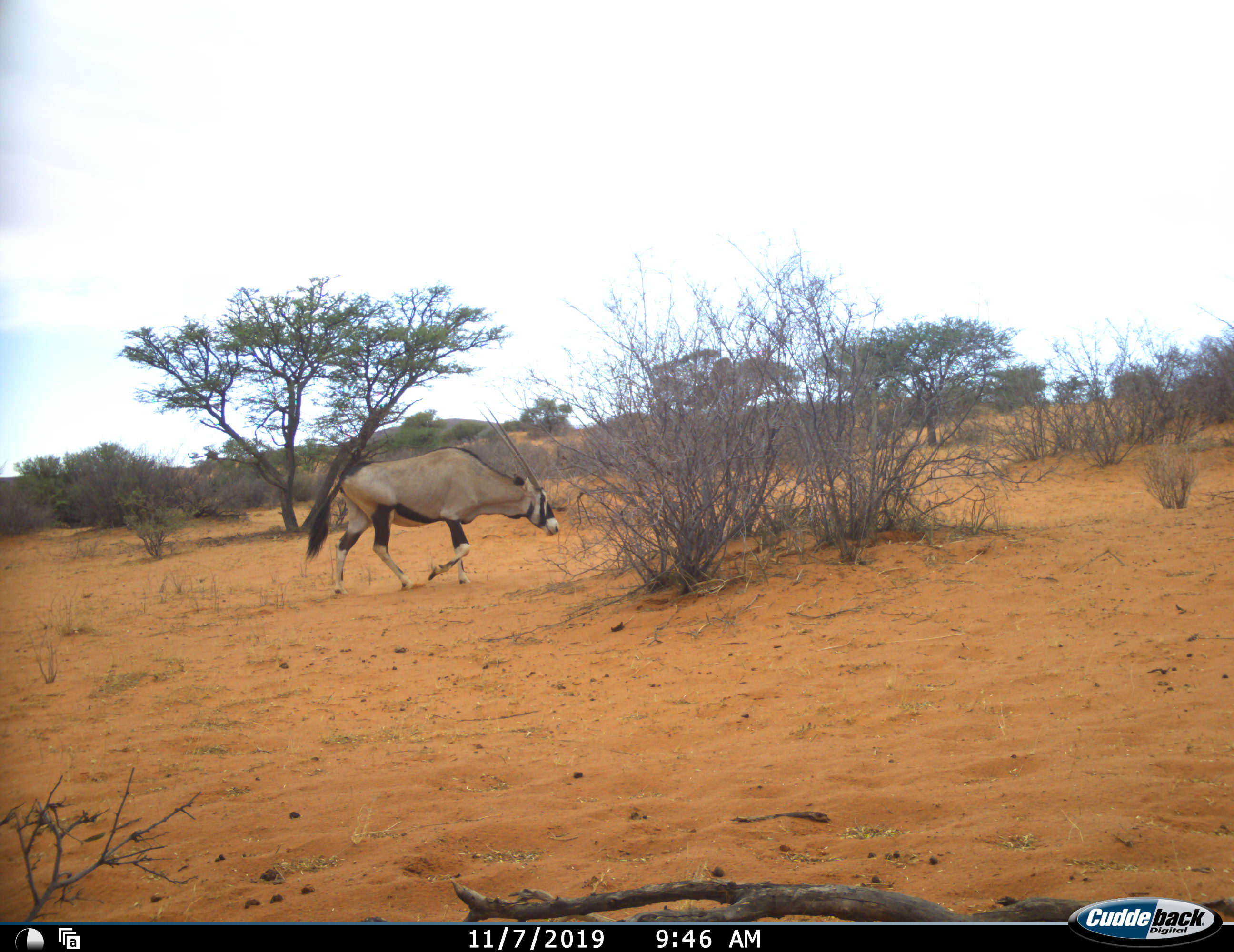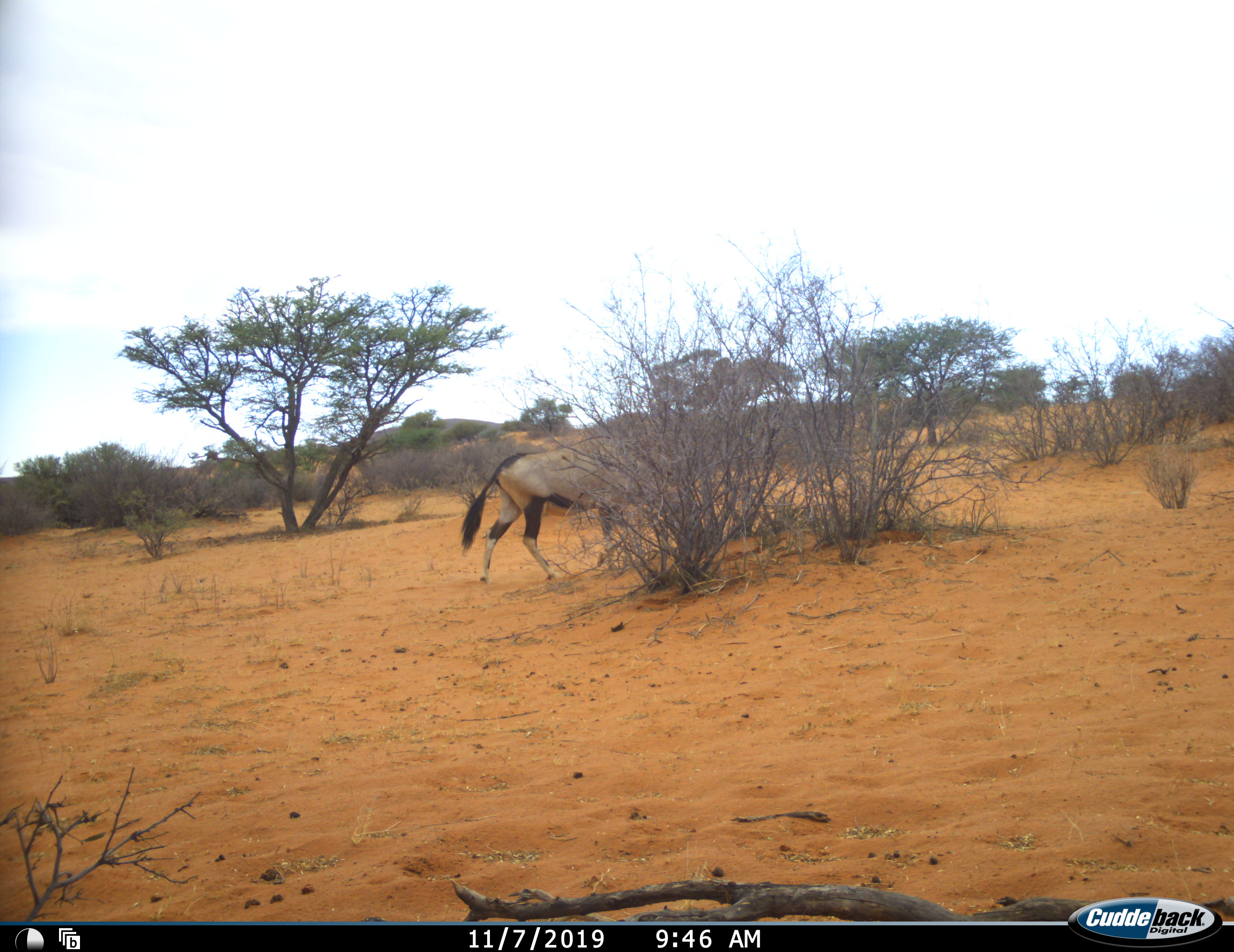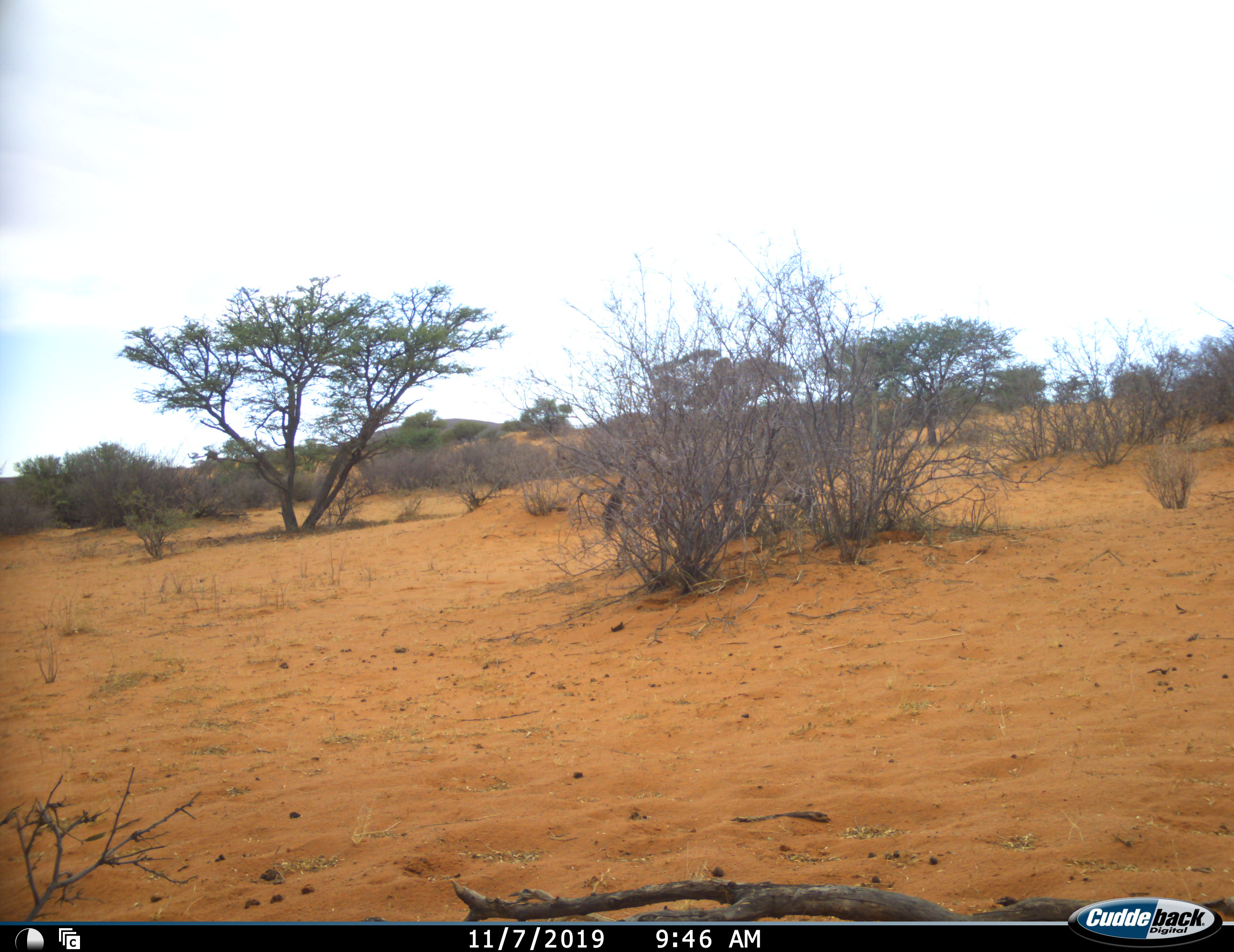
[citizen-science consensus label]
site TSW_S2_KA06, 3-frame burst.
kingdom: Animalia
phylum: Chordata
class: Mammalia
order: Artiodactyla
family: Bovidae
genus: Oryx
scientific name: Oryx gazella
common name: gemsbok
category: oryx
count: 1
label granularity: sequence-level